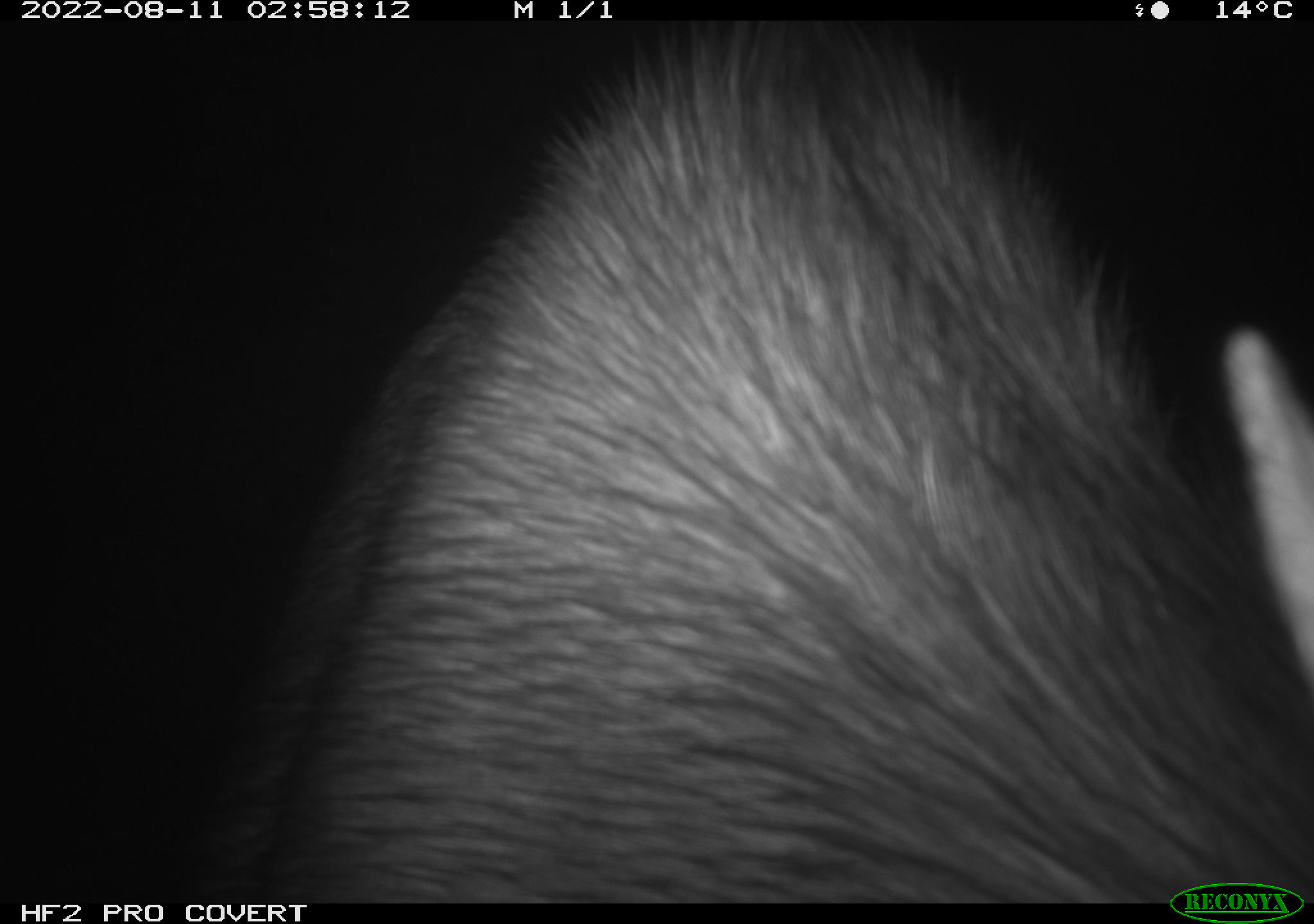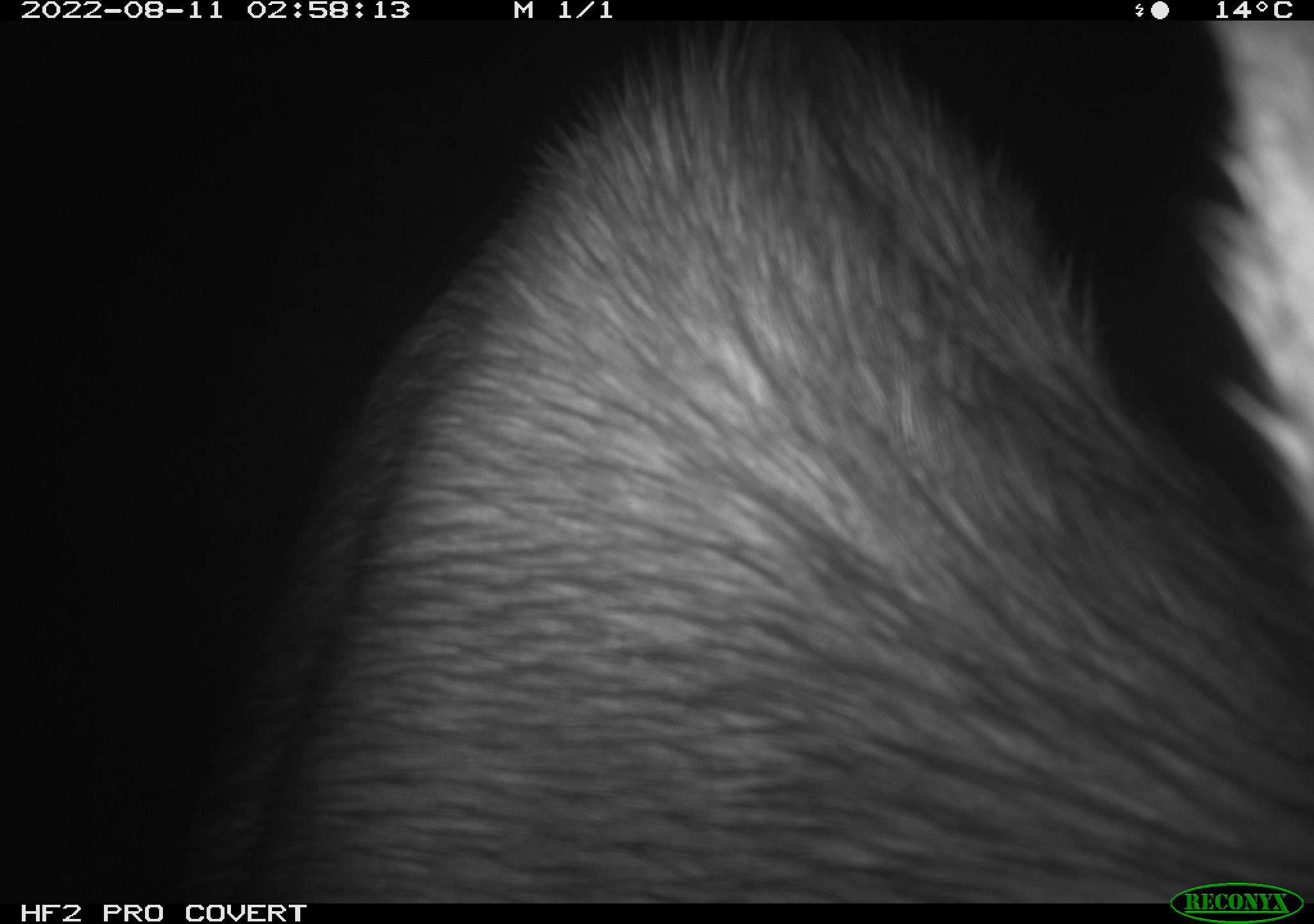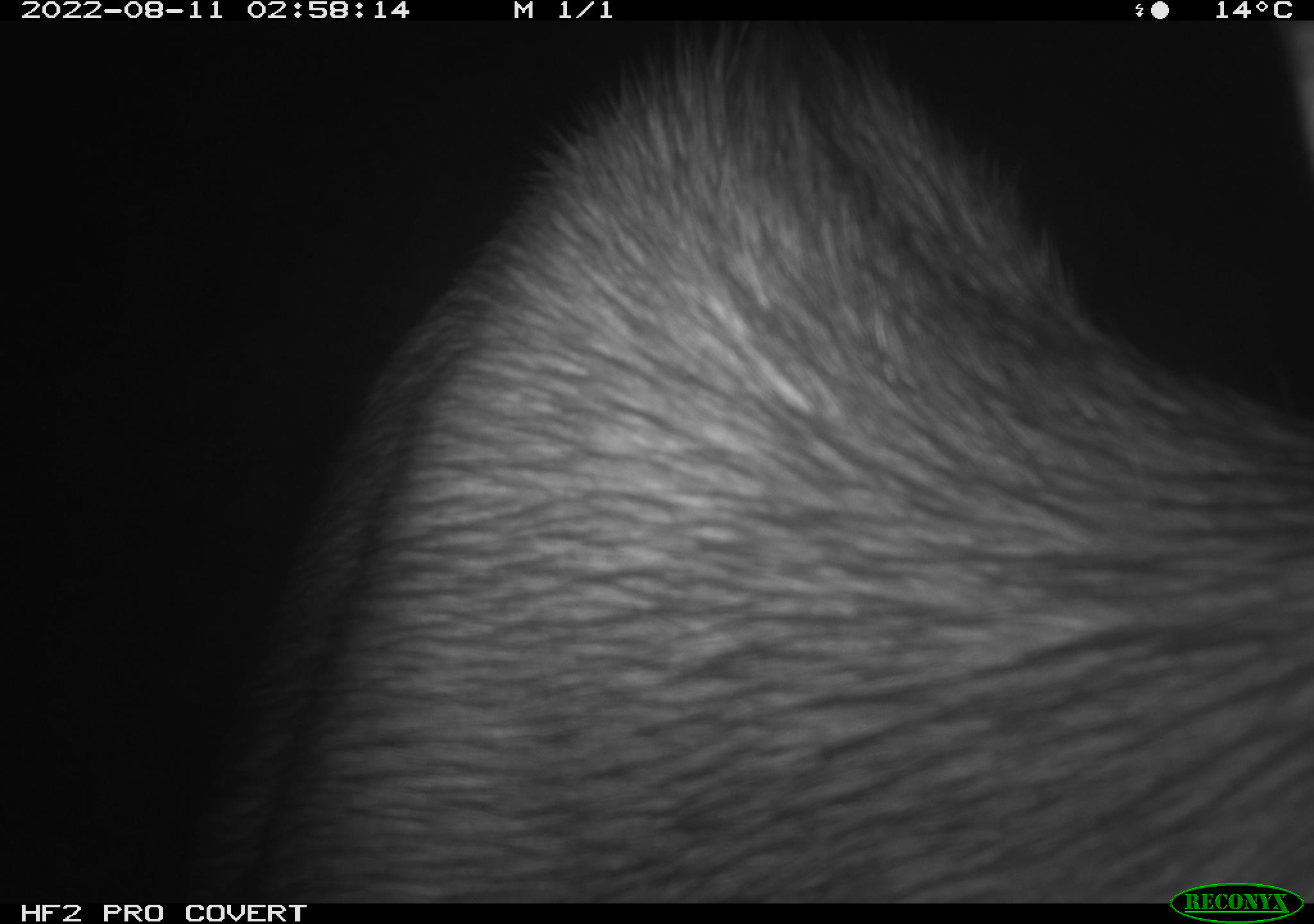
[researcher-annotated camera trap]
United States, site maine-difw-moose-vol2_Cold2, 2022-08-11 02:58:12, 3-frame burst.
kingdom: Animalia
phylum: Chordata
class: Mammalia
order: Artiodactyla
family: Cervidae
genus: Alces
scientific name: Alces alces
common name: moose